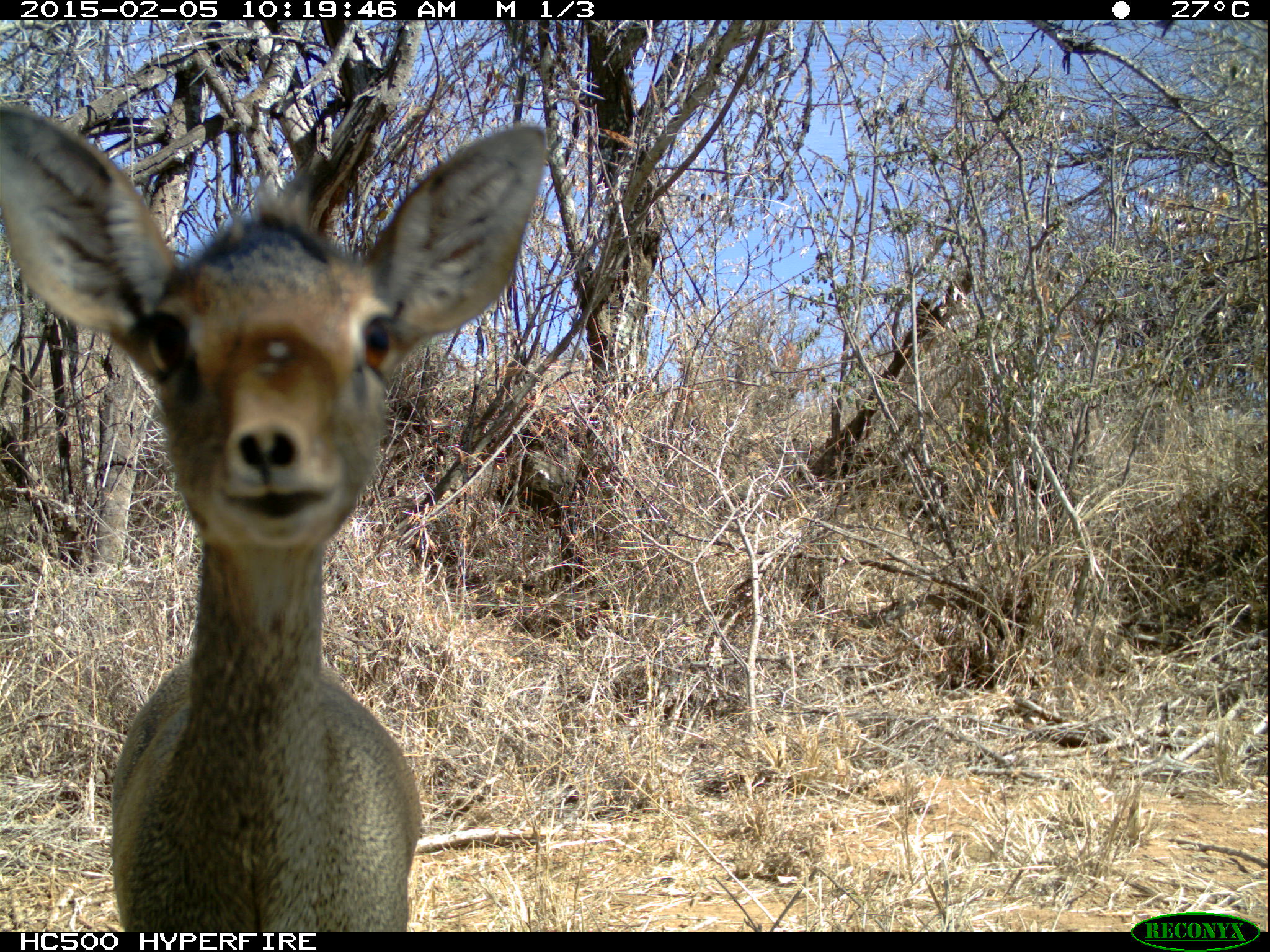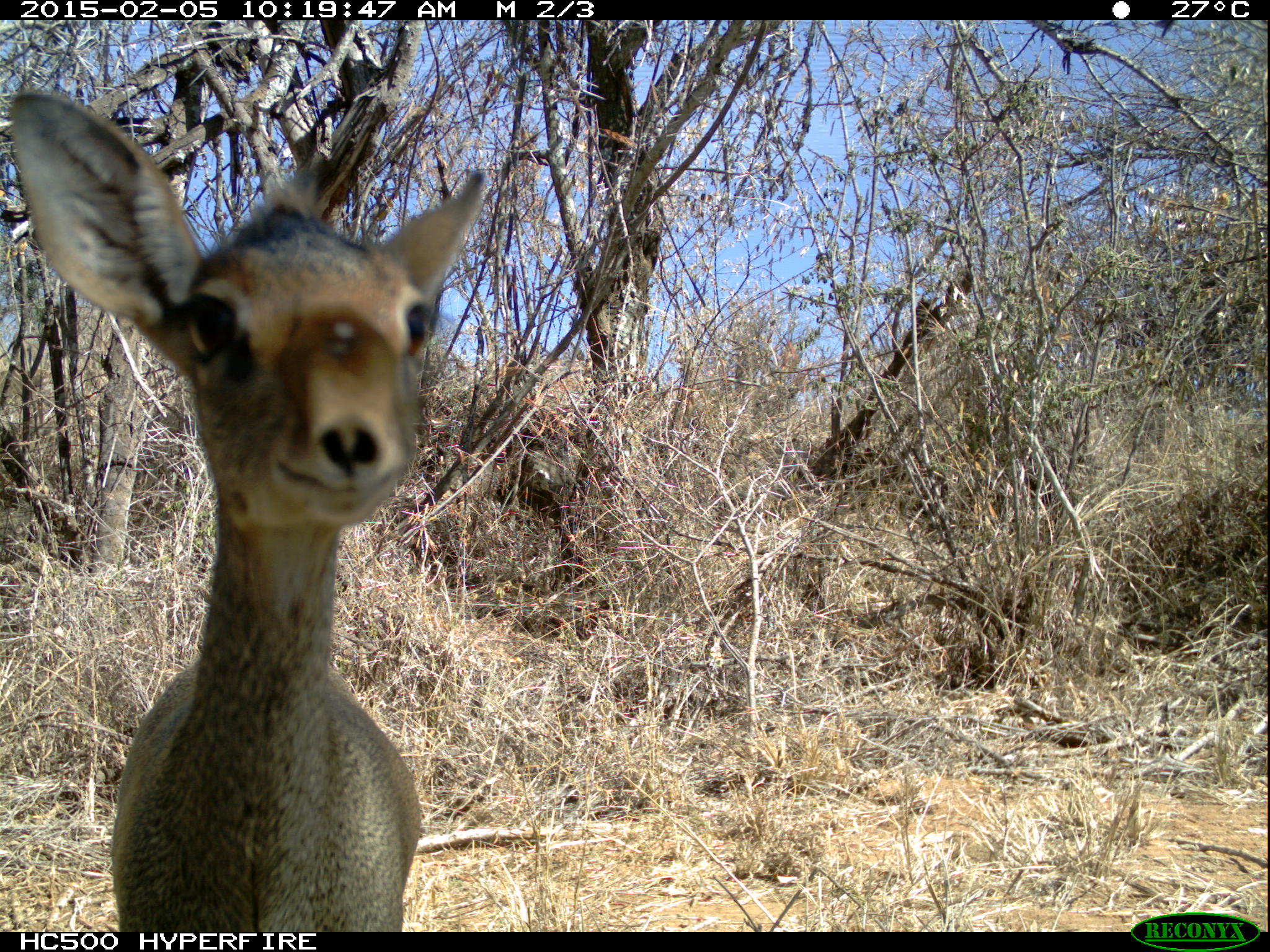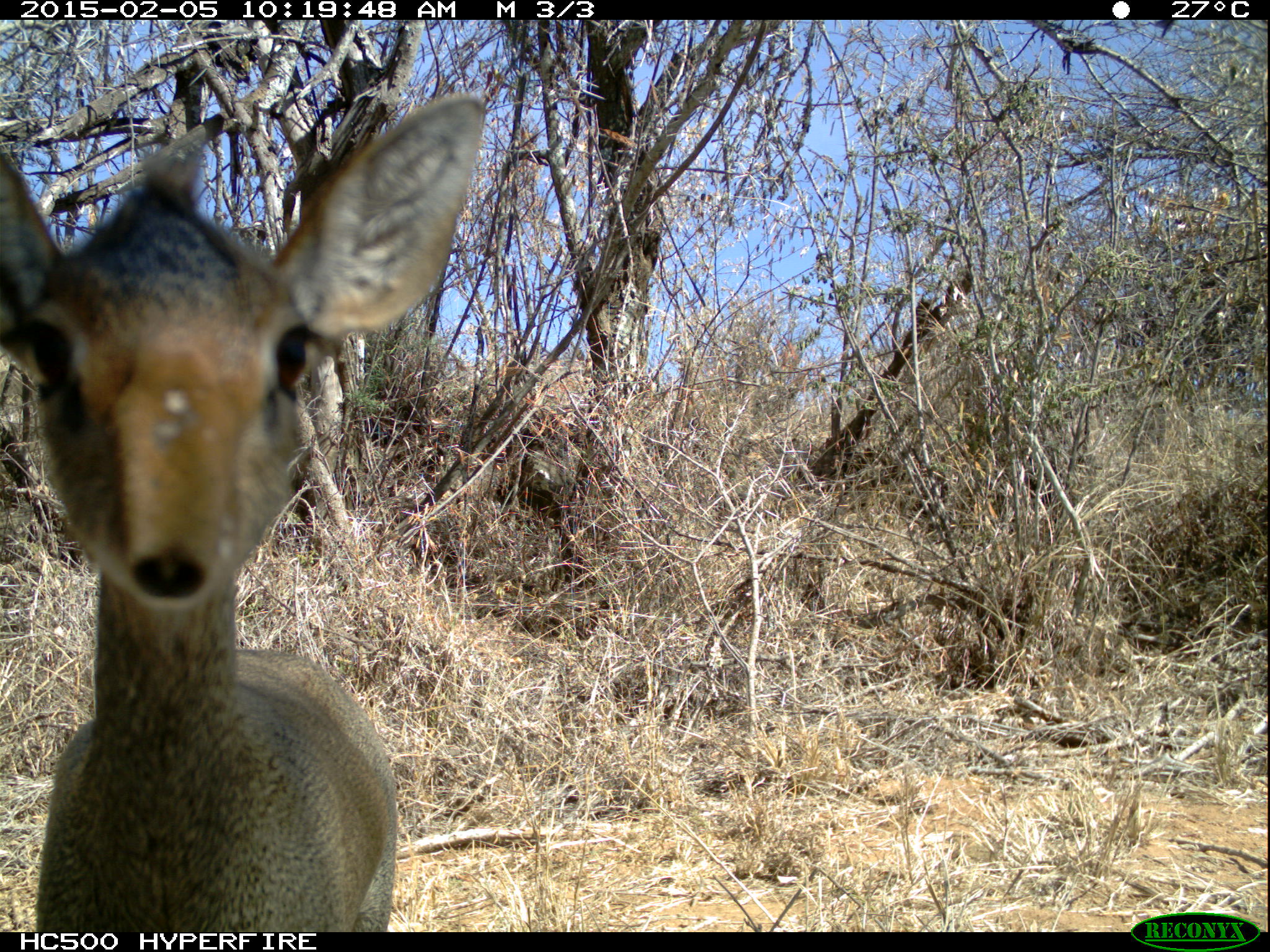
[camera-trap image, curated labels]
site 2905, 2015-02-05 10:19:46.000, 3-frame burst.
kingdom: Animalia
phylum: Chordata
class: Mammalia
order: Artiodactyla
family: Bovidae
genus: Madoqua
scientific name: Madoqua guentheri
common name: günther's dik-dik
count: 1